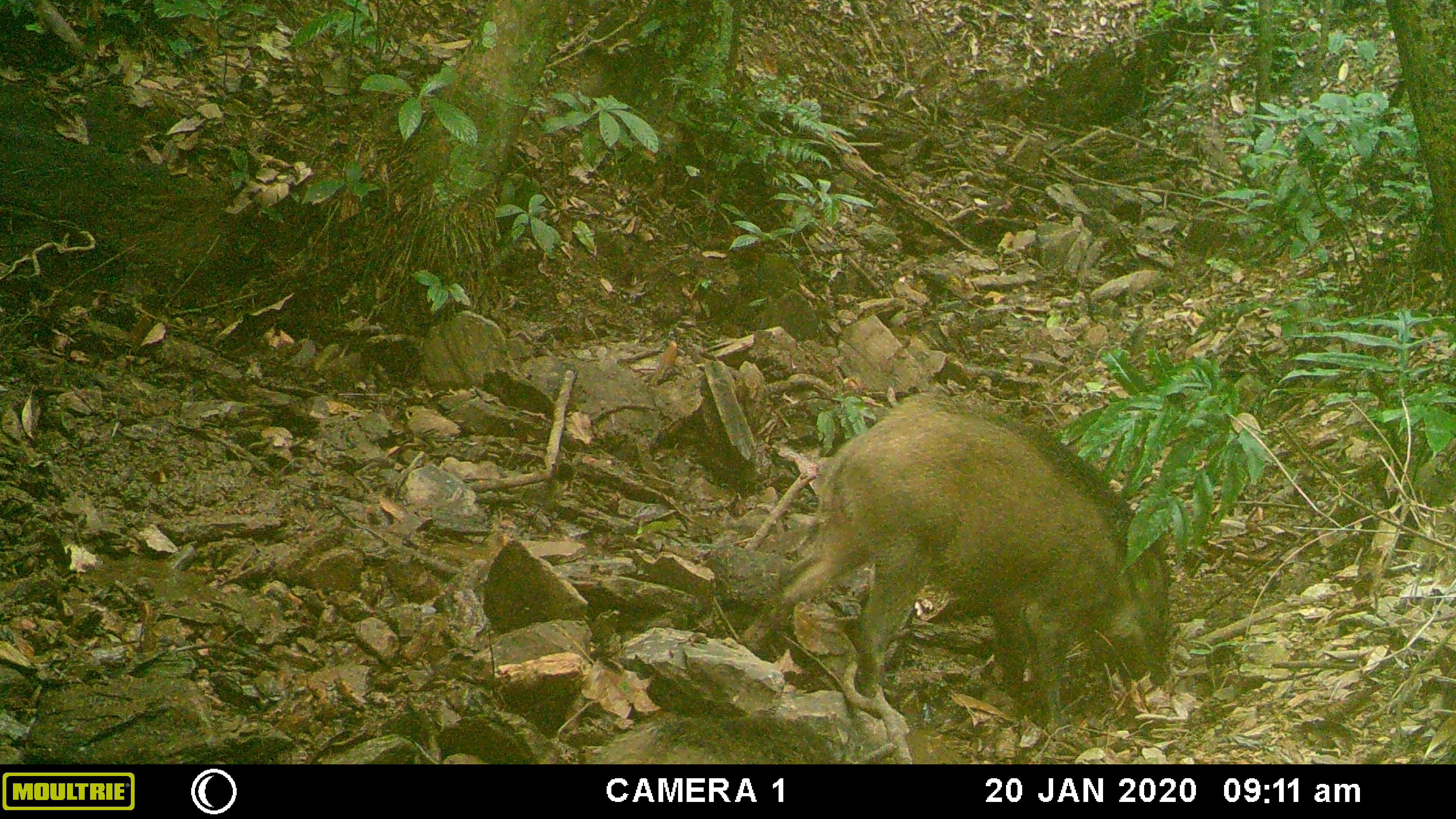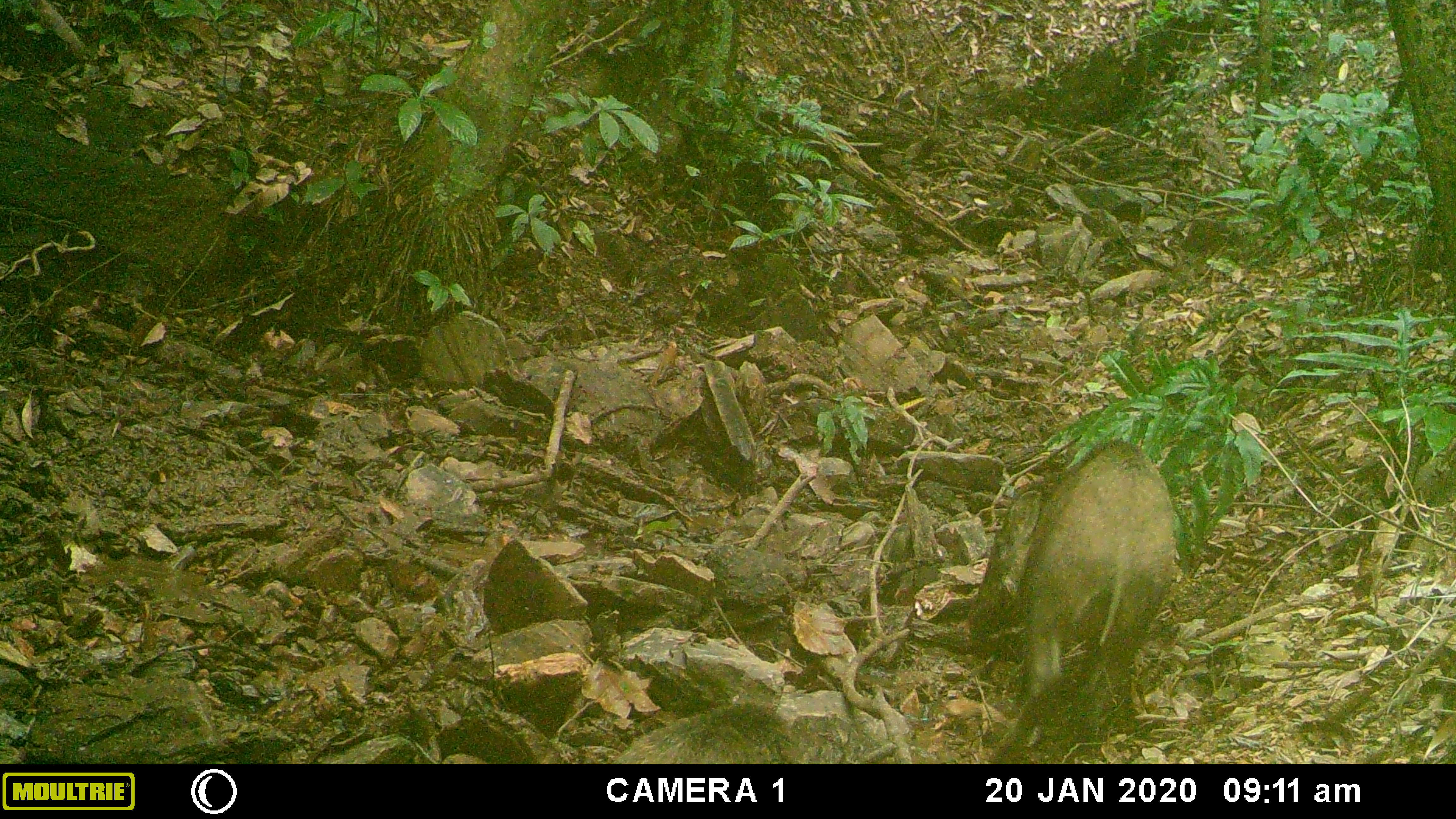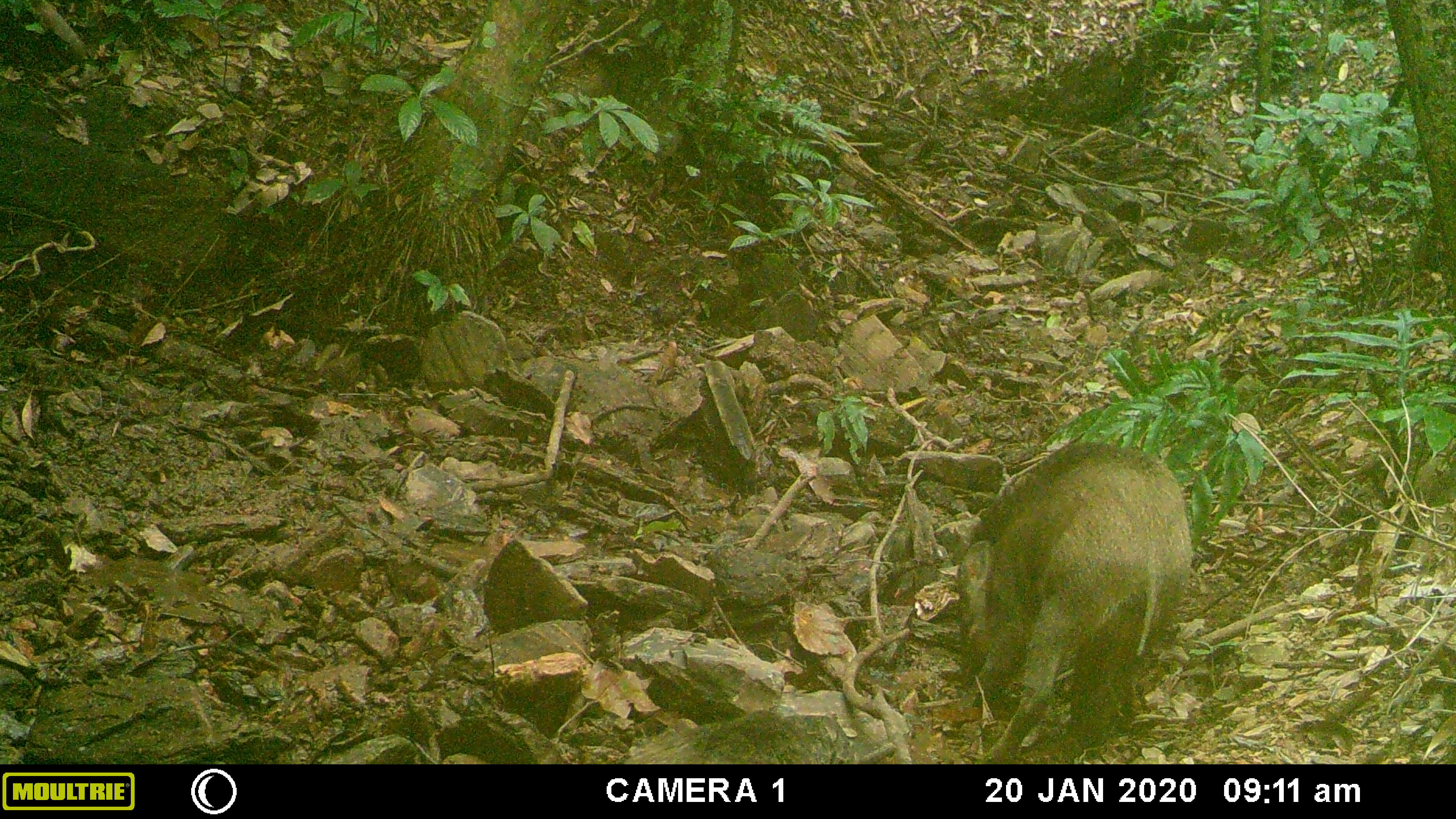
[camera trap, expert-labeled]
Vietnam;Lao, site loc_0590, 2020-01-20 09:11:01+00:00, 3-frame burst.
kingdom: Animalia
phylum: Chordata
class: Mammalia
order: Artiodactyla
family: Suidae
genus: Sus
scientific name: Sus scrofa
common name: eurasian wild pig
Eurasian wild pig (Sus scrofa). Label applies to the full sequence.